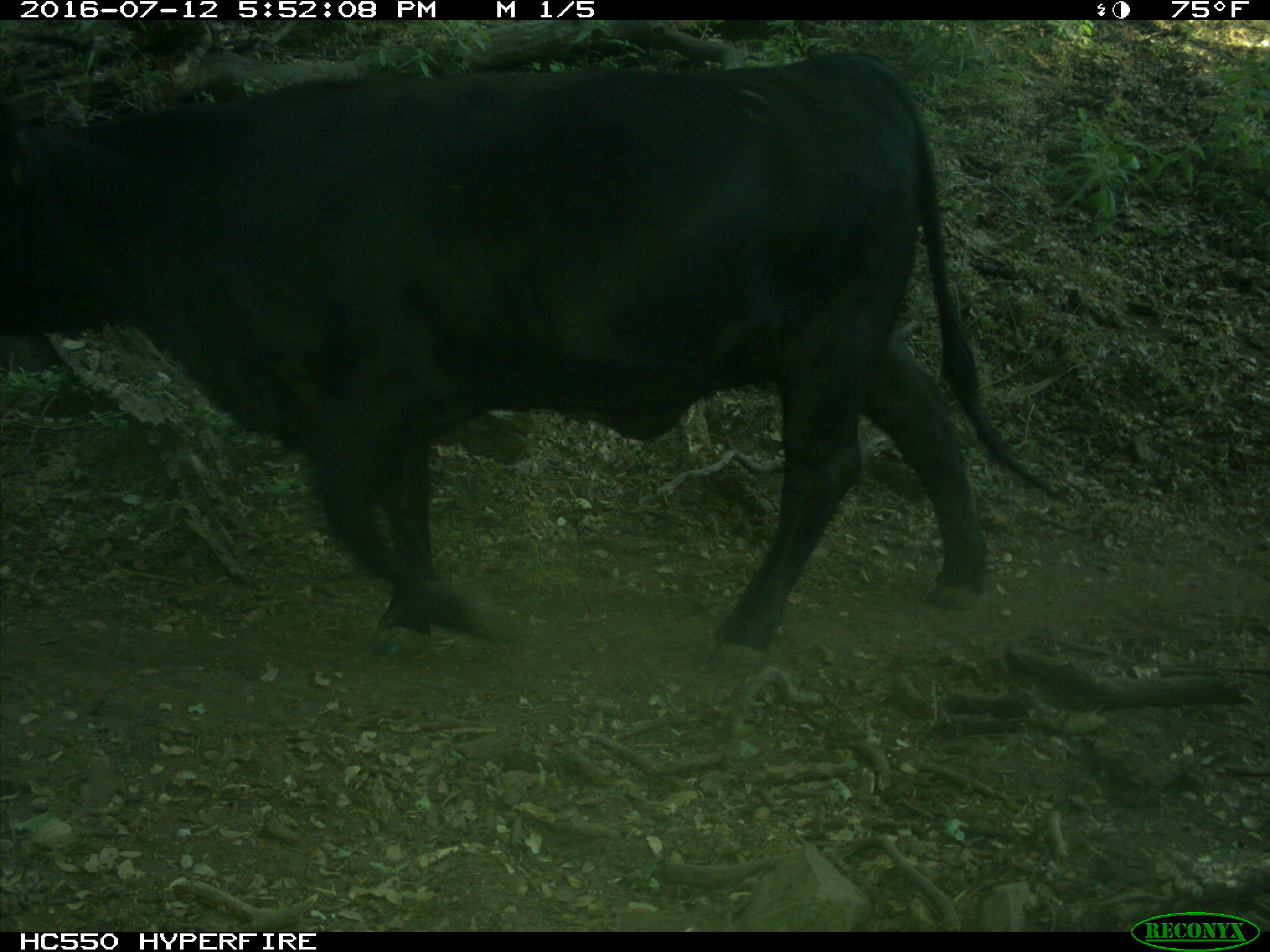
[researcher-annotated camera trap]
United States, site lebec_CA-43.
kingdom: Animalia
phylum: Chordata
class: Mammalia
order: Artiodactyla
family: Bovidae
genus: Bos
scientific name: Bos taurus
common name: domestic cow